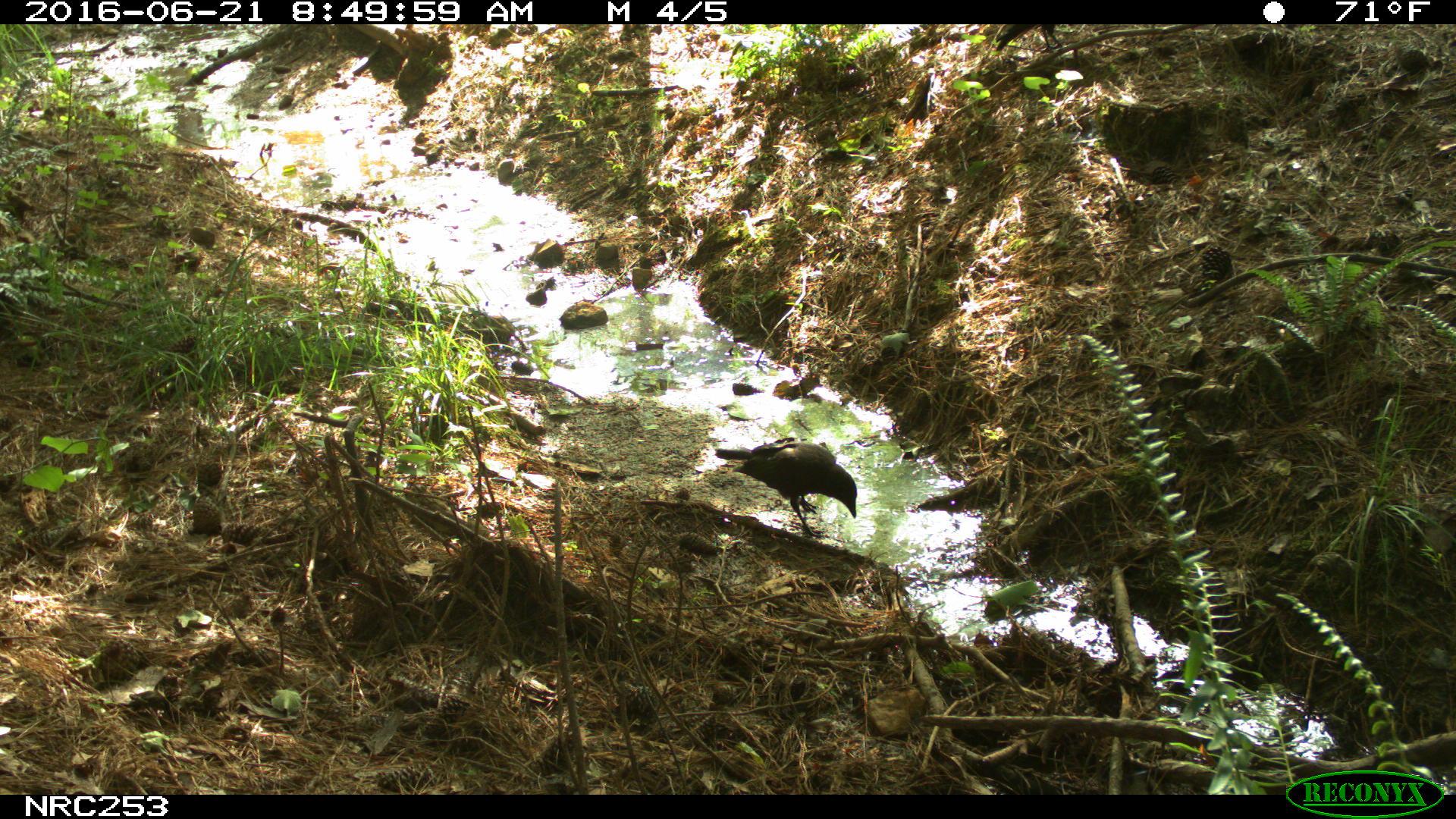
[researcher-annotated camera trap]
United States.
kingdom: Animalia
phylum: Chordata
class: Aves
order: Passeriformes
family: Corvidae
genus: Corvus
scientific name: Corvus brachyrhynchos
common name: american crow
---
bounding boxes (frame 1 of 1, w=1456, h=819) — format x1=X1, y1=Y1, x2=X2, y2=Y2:
American Crow: x1=710, y1=438, x2=864, y2=541